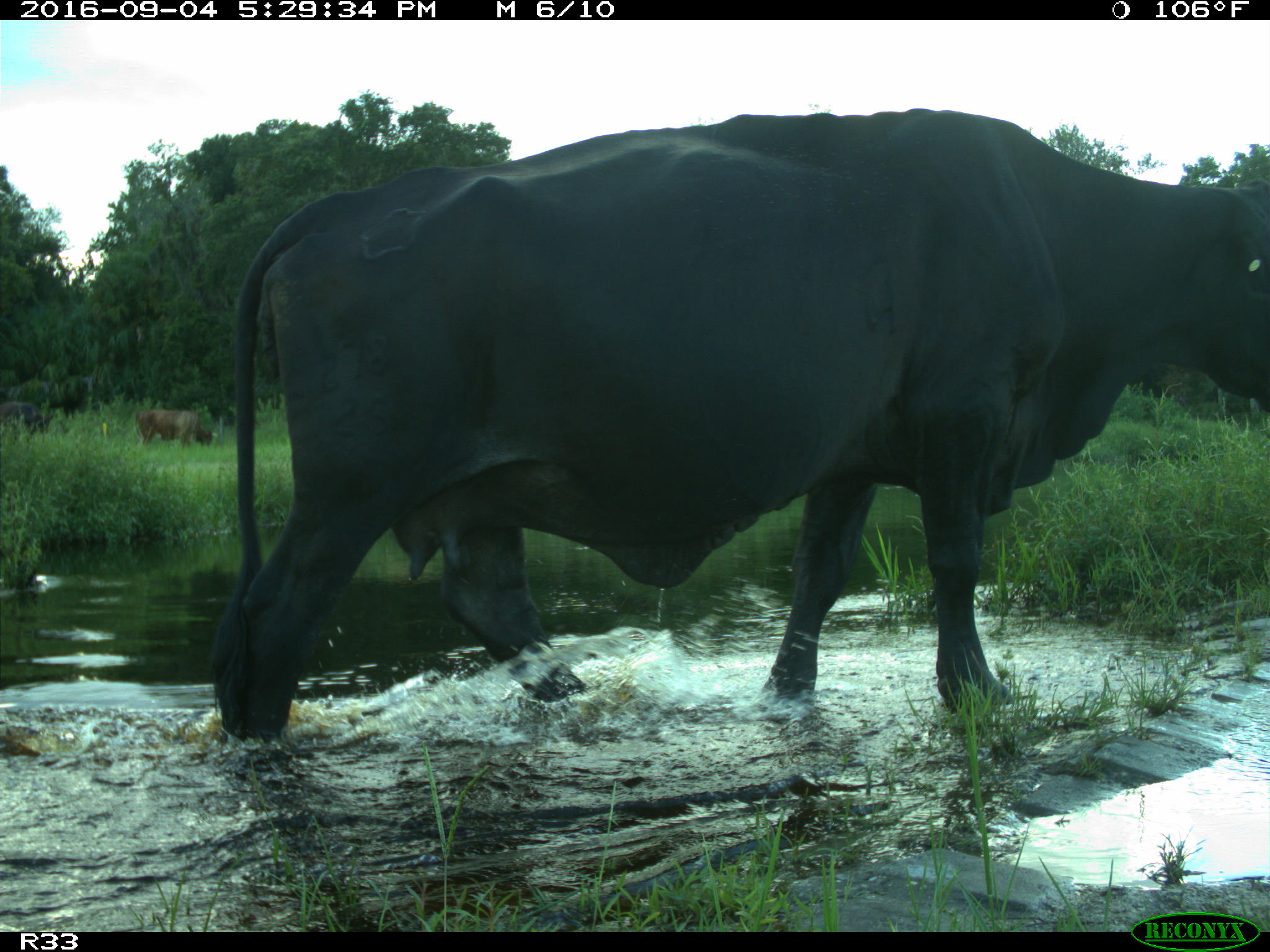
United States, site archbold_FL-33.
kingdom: Animalia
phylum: Chordata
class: Mammalia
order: Artiodactyla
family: Bovidae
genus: Bos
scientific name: Bos taurus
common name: domestic cow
Bos taurus (domestic cow).